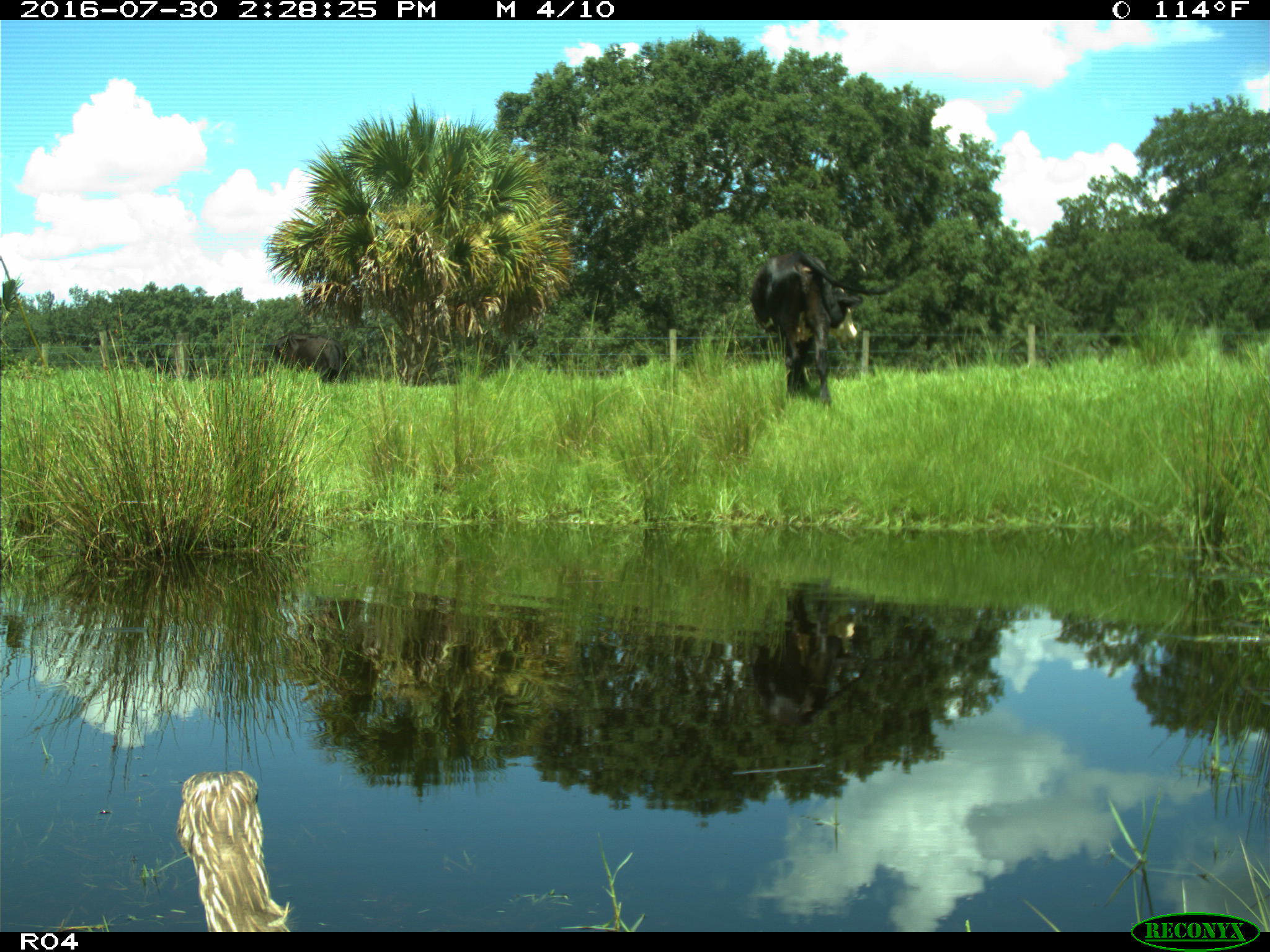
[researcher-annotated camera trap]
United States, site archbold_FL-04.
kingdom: Animalia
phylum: Chordata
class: Mammalia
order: Artiodactyla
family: Bovidae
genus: Bos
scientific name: Bos taurus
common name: domestic cow